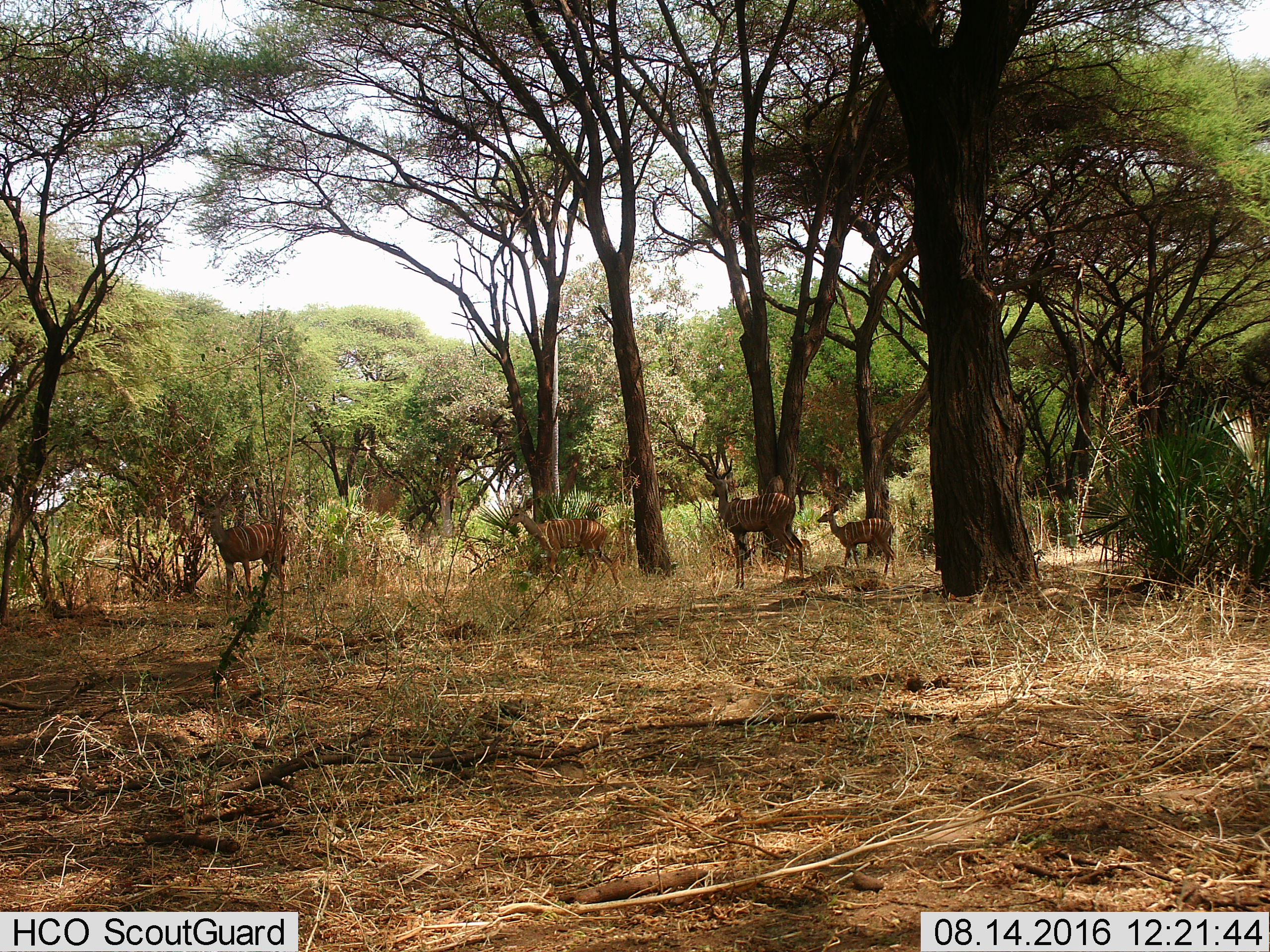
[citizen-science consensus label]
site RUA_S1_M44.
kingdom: Animalia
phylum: Chordata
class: Mammalia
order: Artiodactyla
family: Bovidae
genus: Tragelaphus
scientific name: Tragelaphus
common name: kudu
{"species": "kudu (Tragelaphus)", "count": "4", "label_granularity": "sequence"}